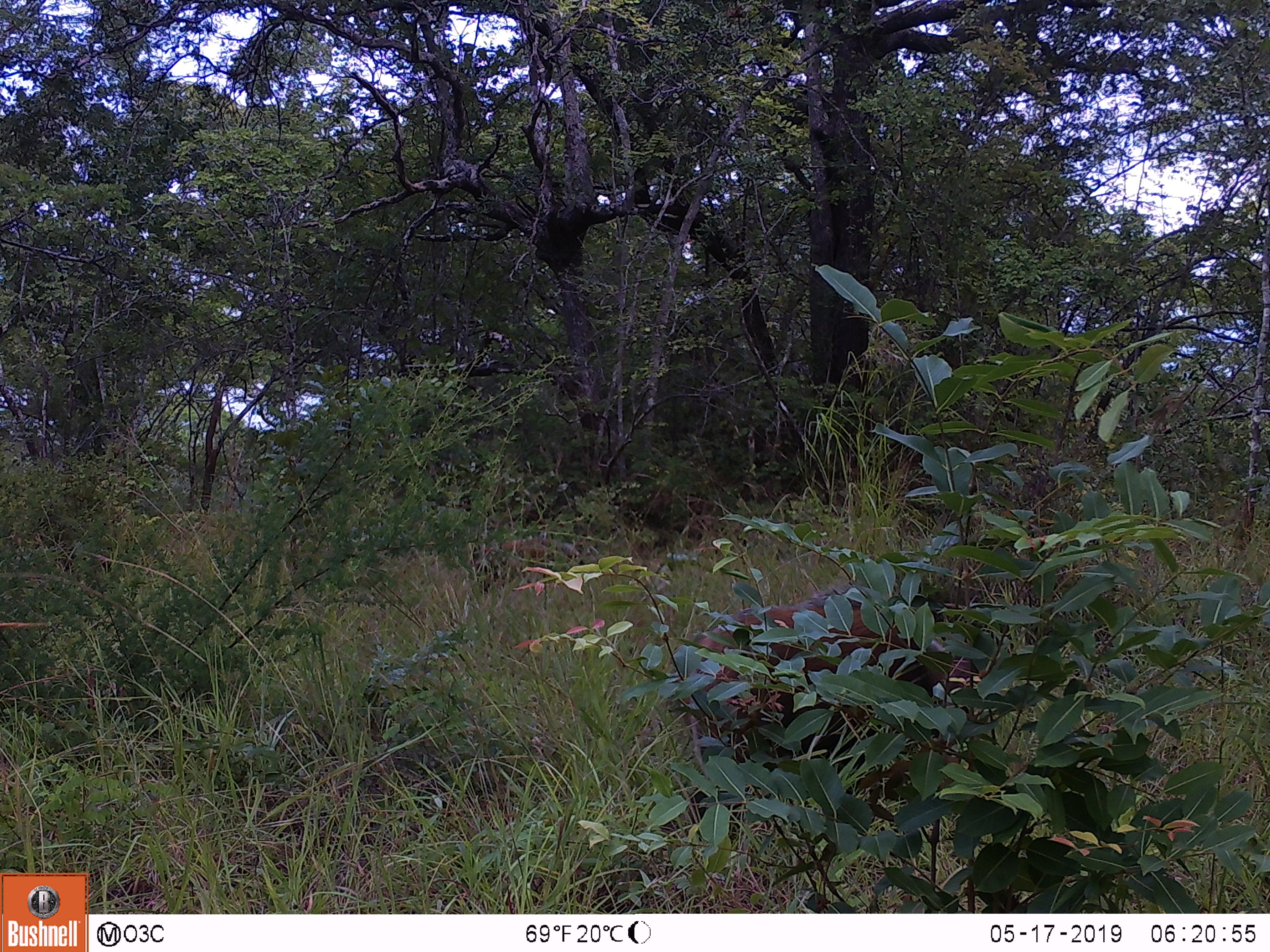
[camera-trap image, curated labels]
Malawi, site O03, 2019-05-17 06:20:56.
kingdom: Animalia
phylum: Chordata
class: Mammalia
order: Artiodactyla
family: Suidae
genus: Potamochoerus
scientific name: Potamochoerus larvatus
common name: bushpig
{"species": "bushpig (Potamochoerus larvatus)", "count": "1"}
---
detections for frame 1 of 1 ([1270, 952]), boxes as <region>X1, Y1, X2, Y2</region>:
bushpig: <region>671, 580, 1006, 790</region>